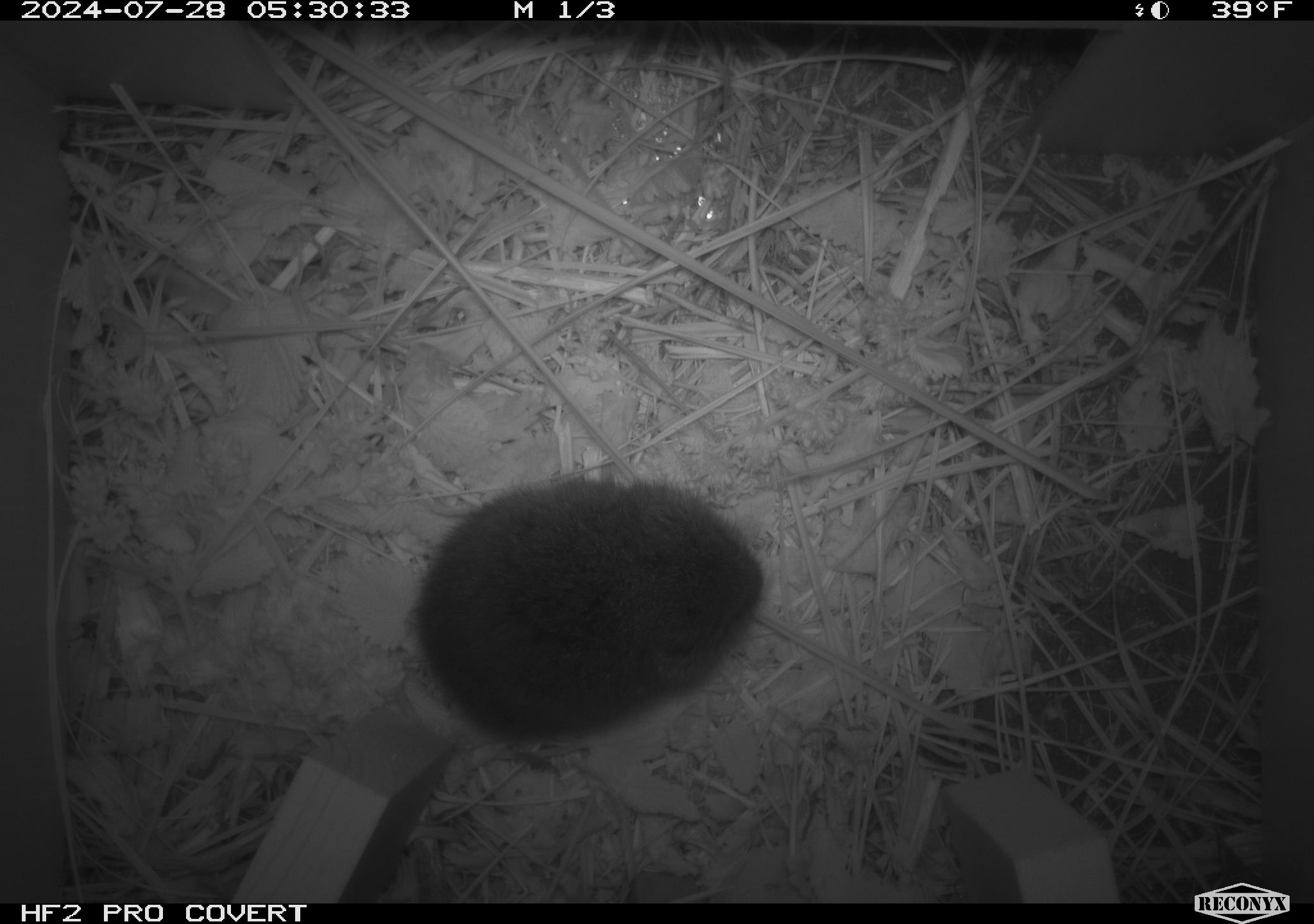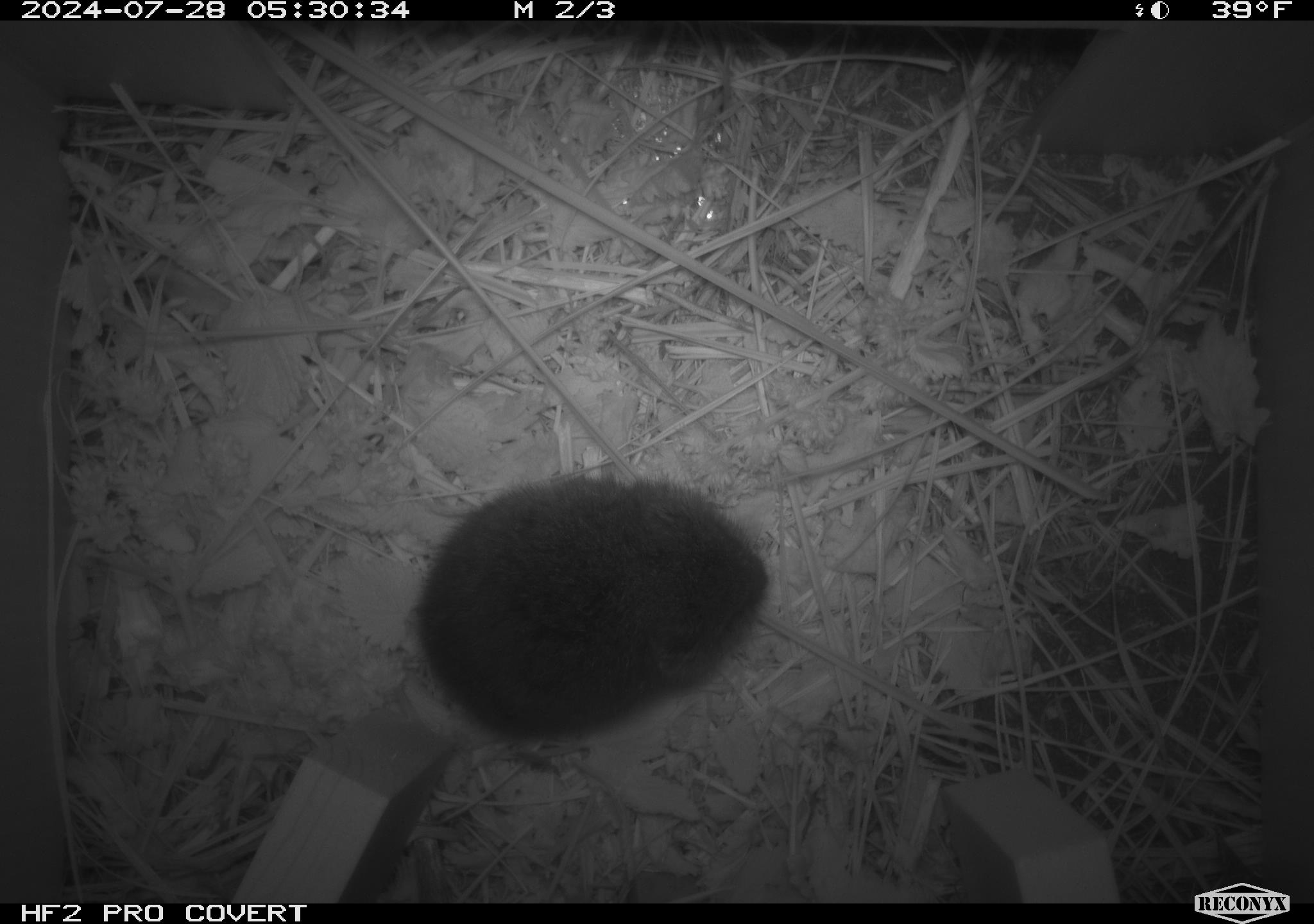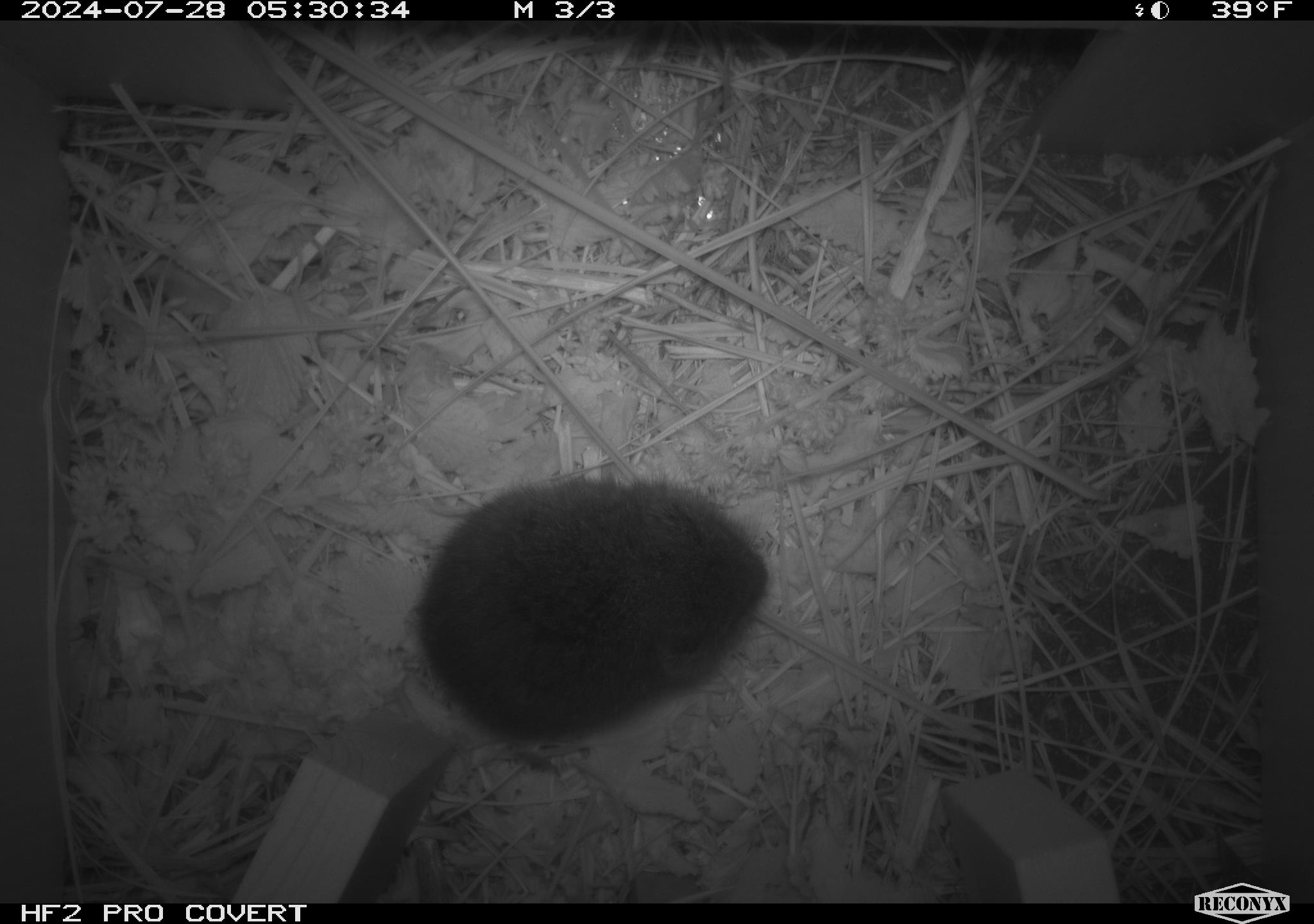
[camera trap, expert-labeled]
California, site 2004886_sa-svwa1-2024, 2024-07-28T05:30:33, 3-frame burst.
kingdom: Animalia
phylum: Chordata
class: Mammalia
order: Rodentia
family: Cricetidae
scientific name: Arvicolinae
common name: voles, lemmings, and muskrats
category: arvicolinae subfamily